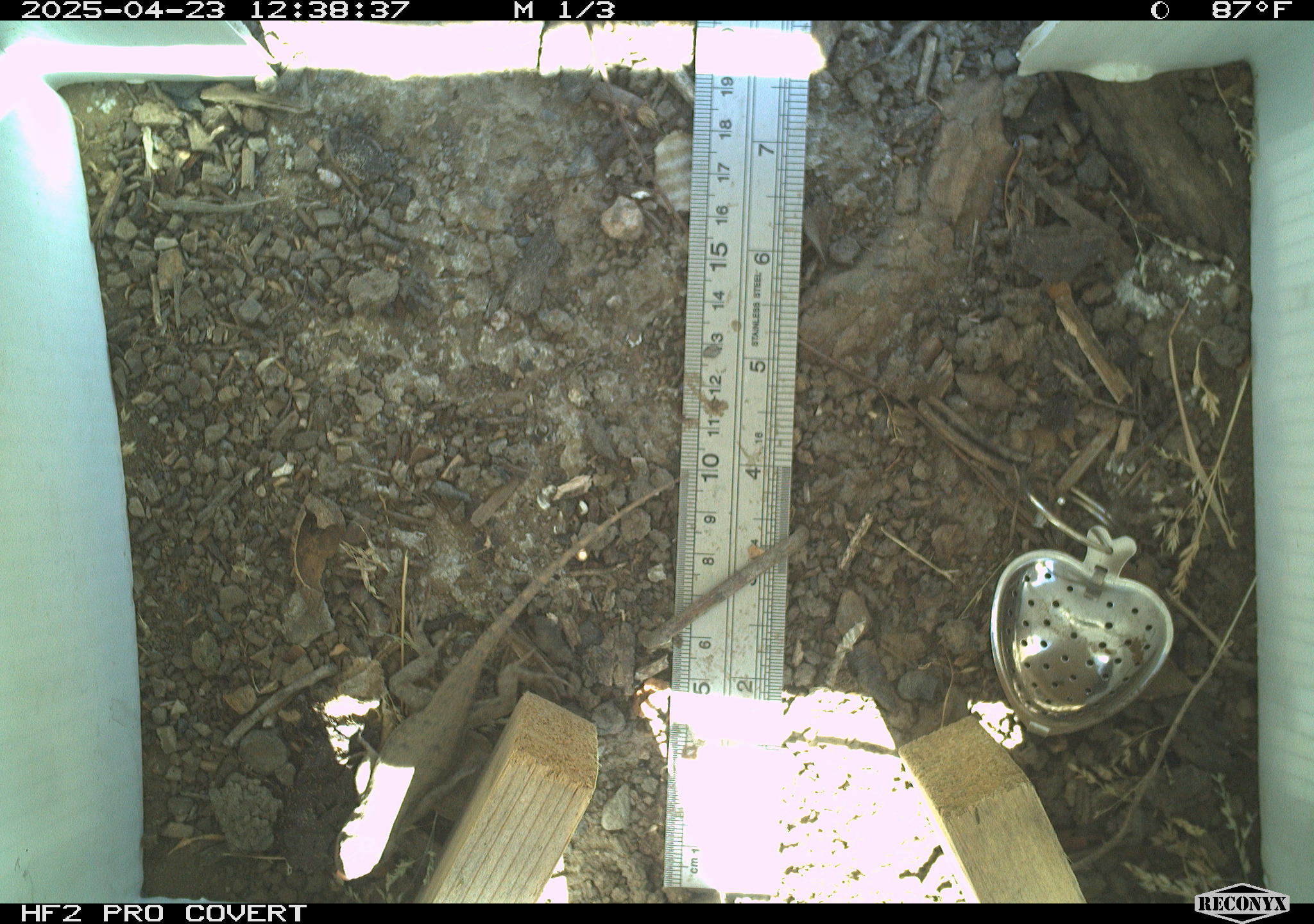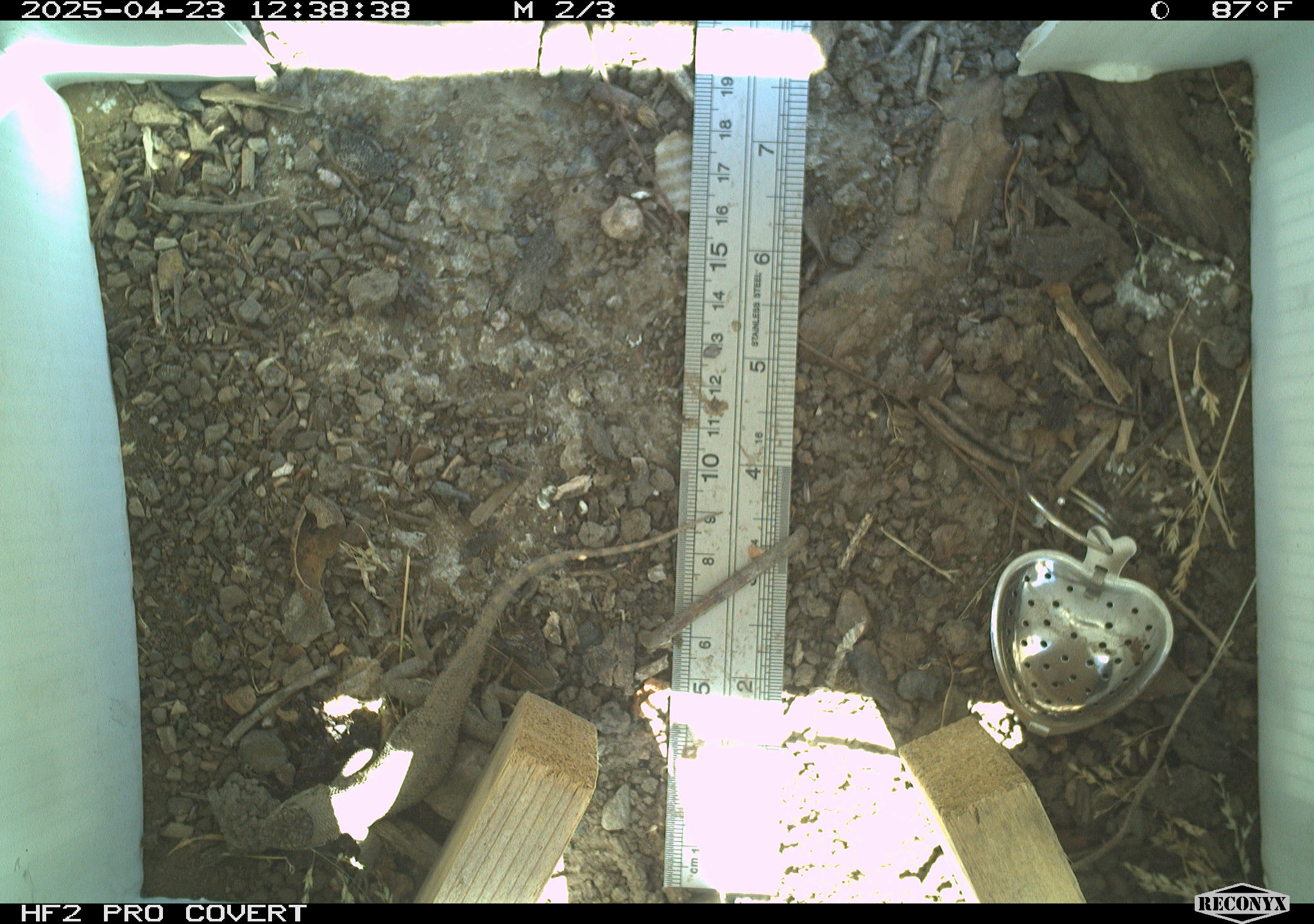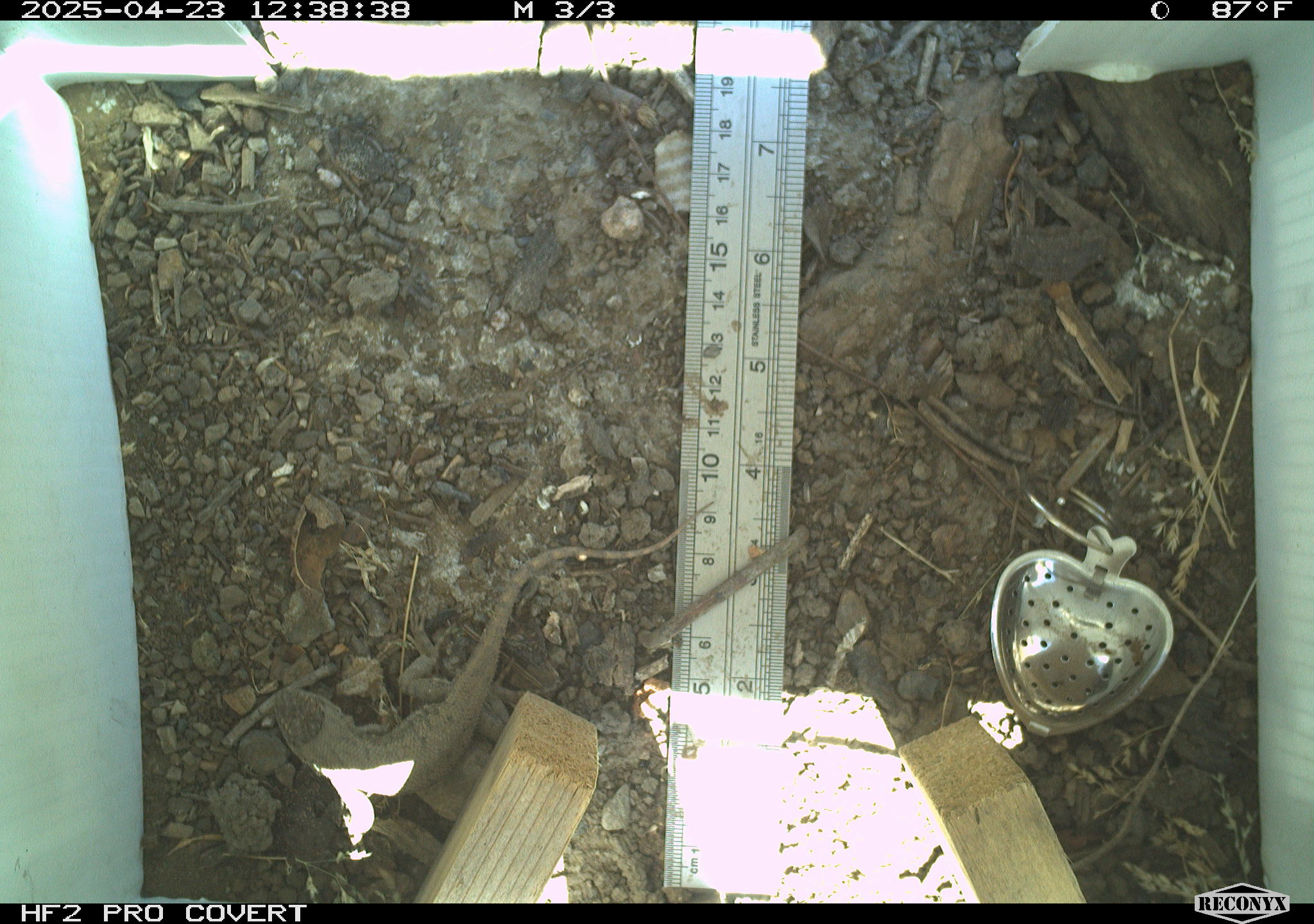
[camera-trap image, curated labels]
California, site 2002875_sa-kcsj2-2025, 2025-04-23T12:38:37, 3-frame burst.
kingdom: Animalia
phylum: Chordata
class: Reptilia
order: Squamata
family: Phrynosomatidae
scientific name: Phrynosomatidae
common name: north american spiny lizards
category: sceloporus/uta species